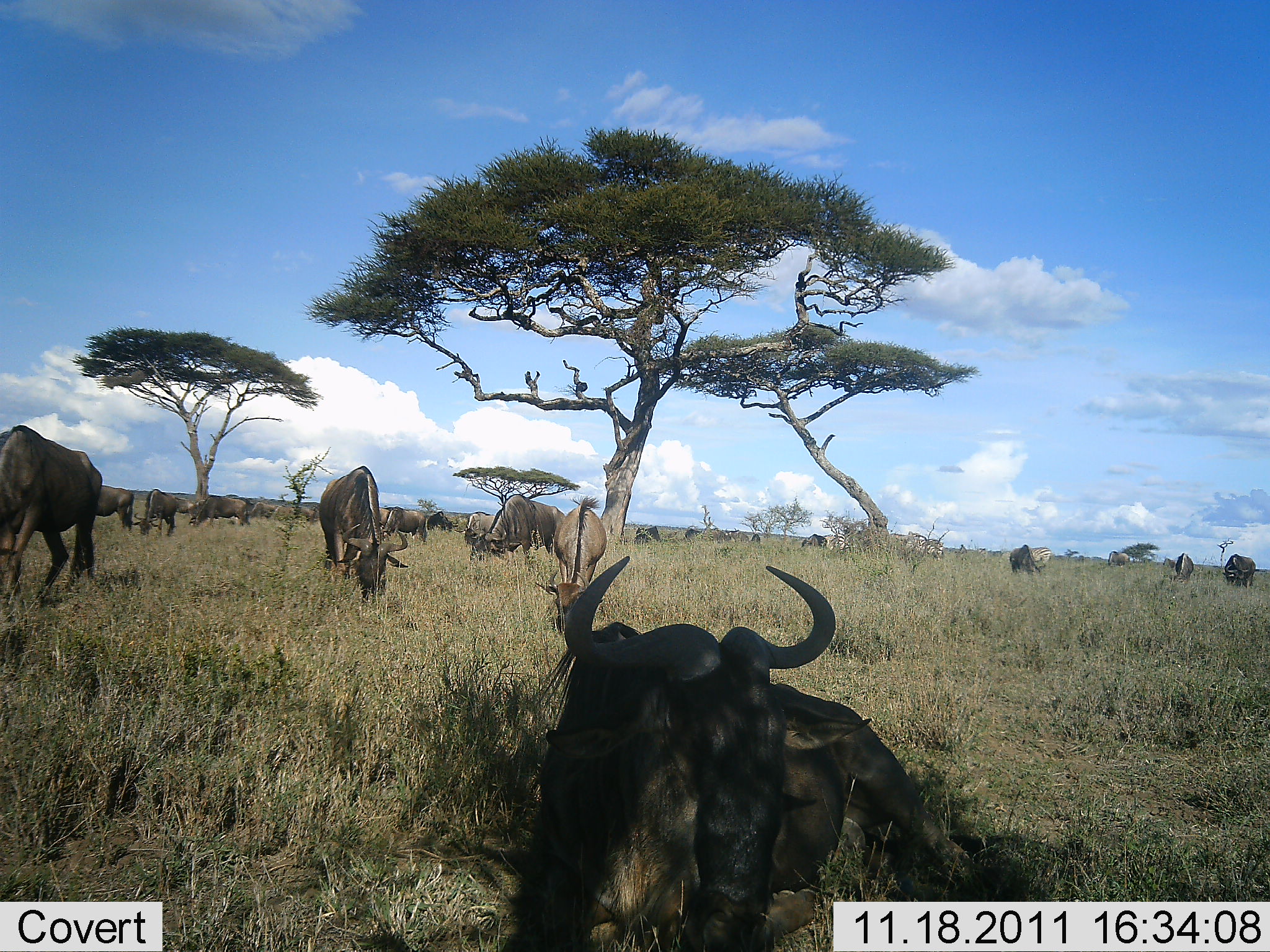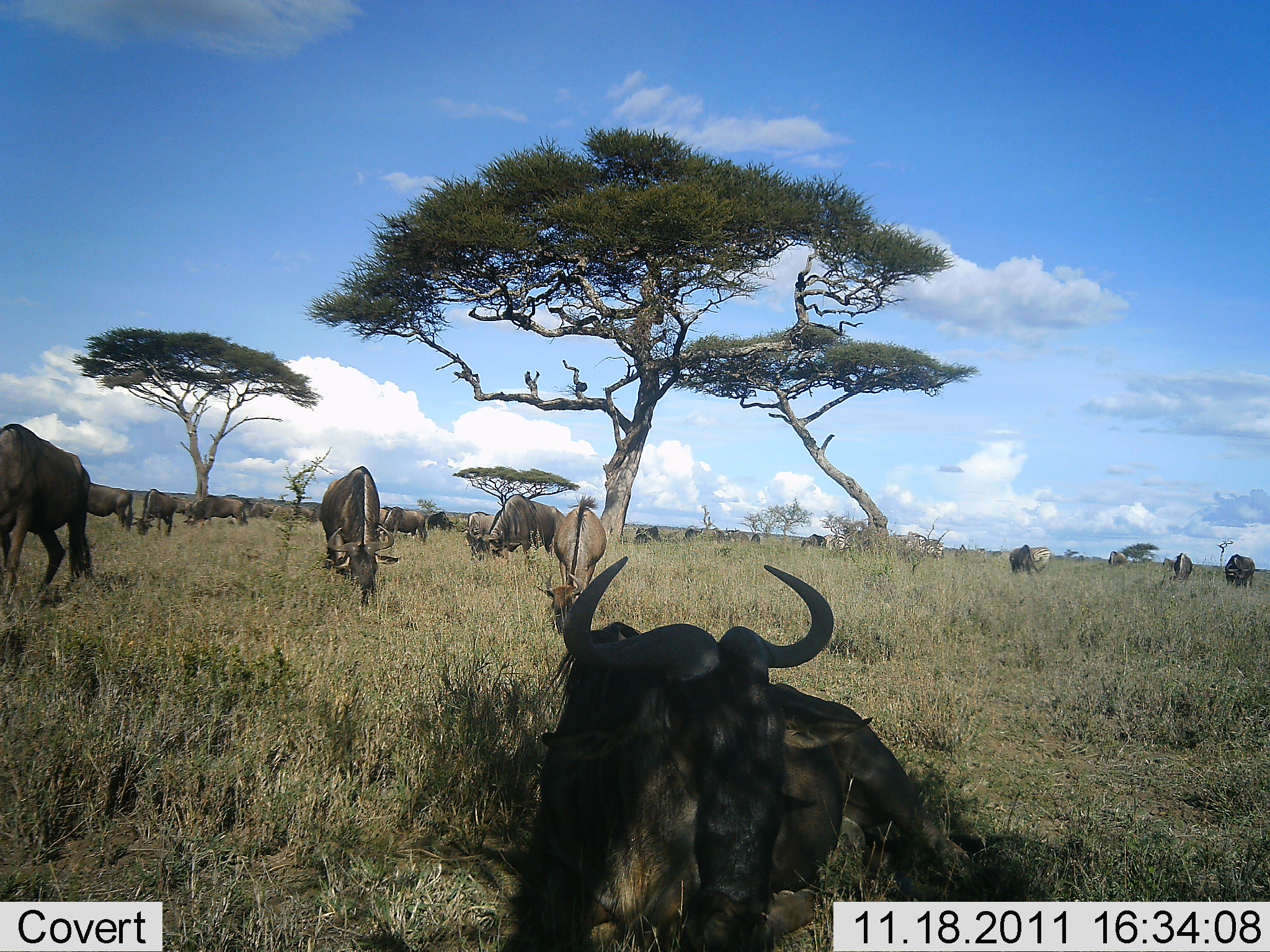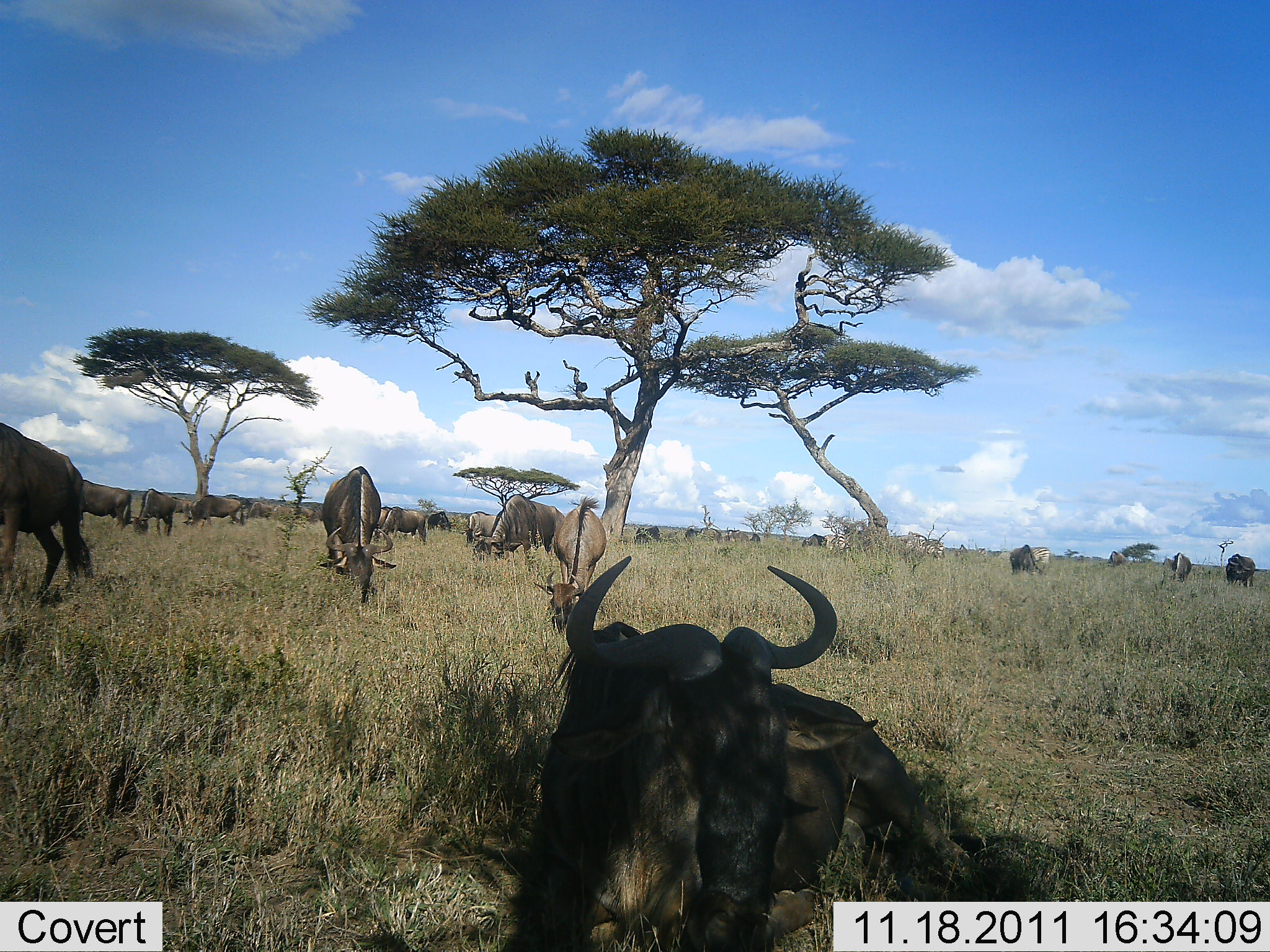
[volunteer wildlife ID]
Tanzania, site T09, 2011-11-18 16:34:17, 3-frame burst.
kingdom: Animalia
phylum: Chordata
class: Mammalia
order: Artiodactyla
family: Bovidae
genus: Connochaetes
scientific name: Connochaetes taurinus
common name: blue wildebeest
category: wildebeest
Wildebeest (blue wildebeest) (Connochaetes taurinus), count 11-50. Behavior (volunteer vote fractions): standing 45%, resting 91%, moving 27%, interacting 18%. Young present (vote fraction): 0%. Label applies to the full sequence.